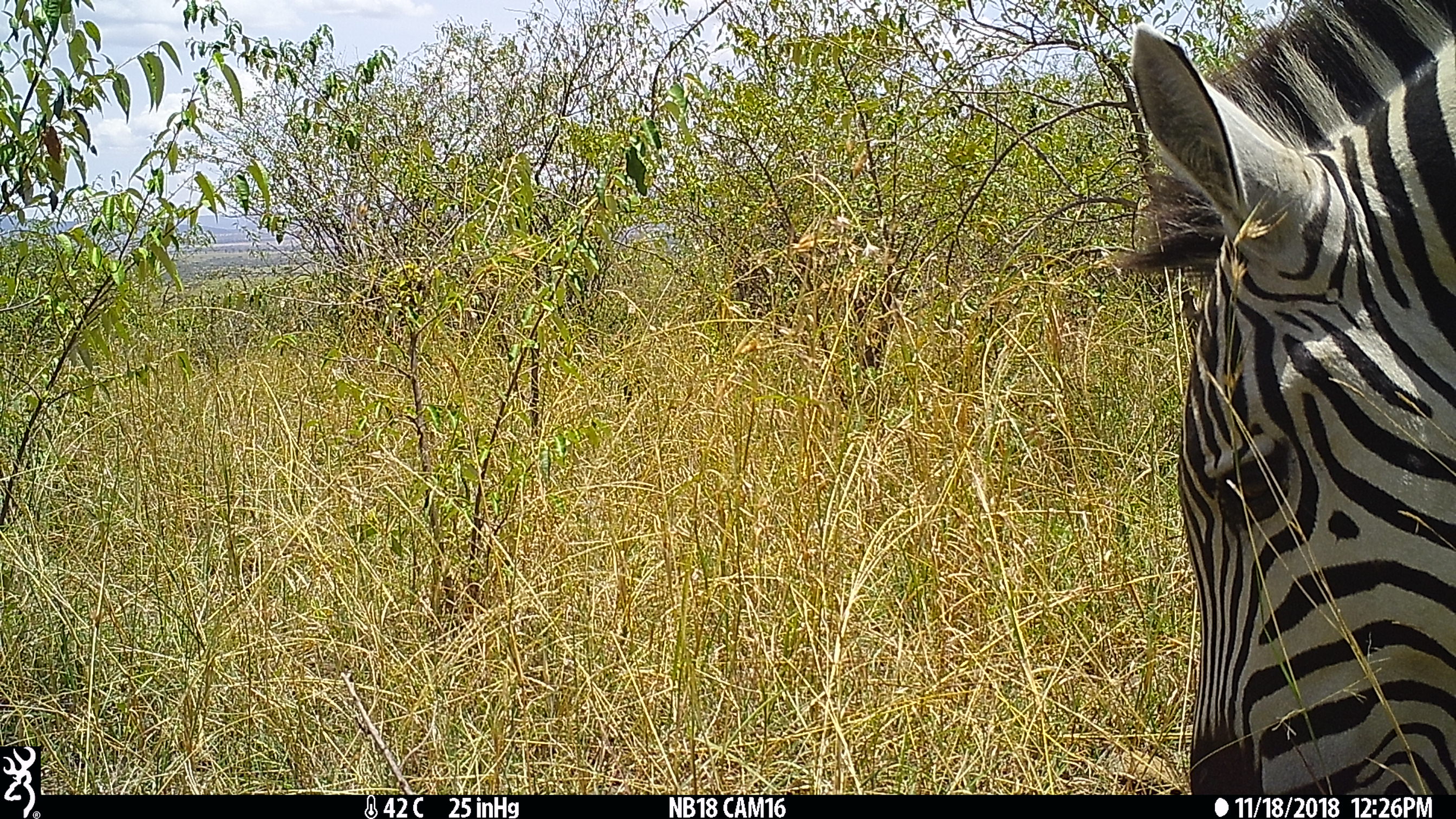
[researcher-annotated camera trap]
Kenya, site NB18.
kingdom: Animalia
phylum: Chordata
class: Mammalia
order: Perissodactyla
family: Equidae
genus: Equus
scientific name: Equus quagga burchellii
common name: burchell's zebra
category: zebra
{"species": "zebra (burchell's zebra) (Equus quagga burchellii)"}